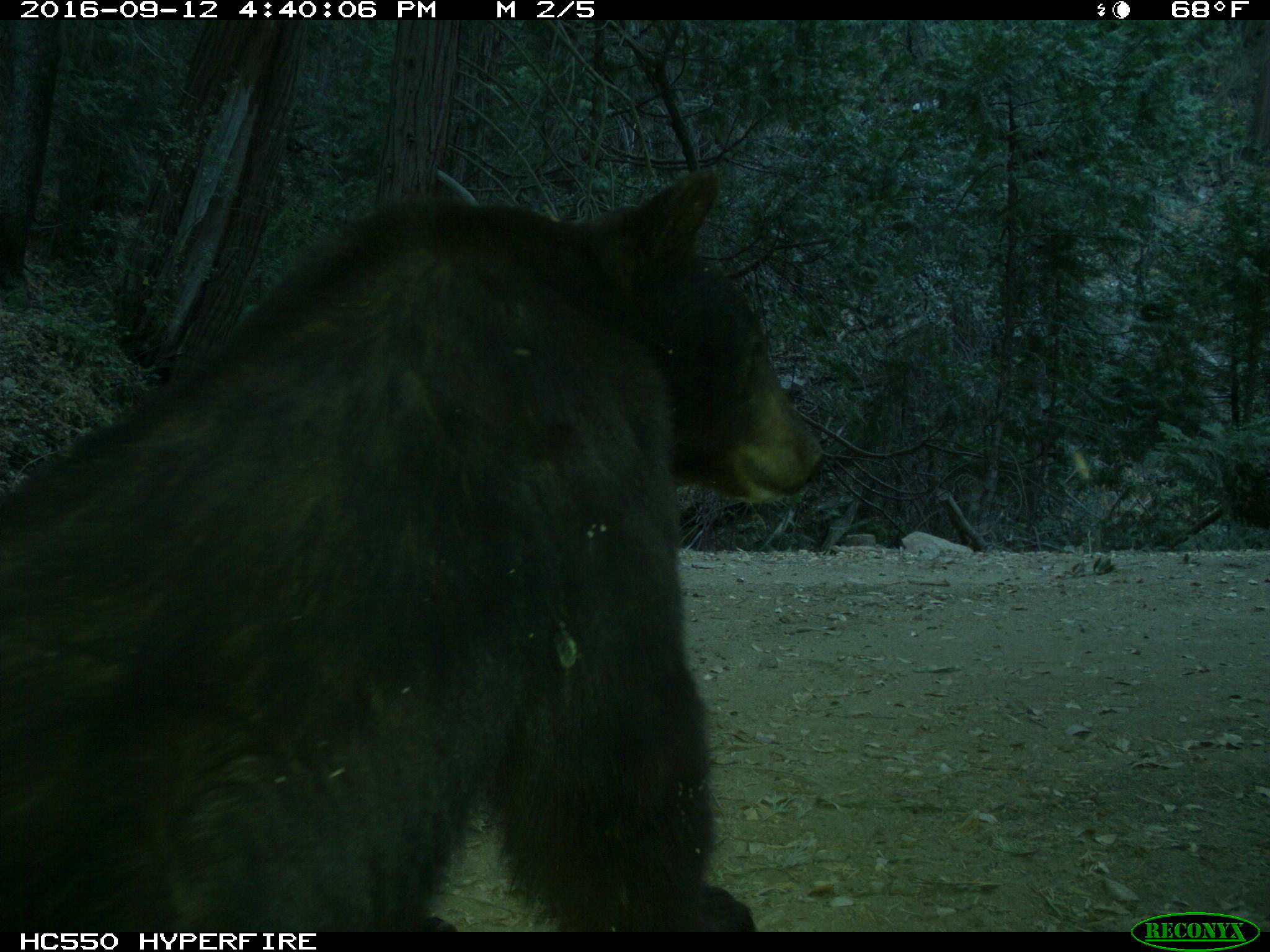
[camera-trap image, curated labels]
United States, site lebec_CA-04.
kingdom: Animalia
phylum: Chordata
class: Mammalia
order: Carnivora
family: Ursidae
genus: Ursus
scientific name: Ursus americanus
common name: american black bear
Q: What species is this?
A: Ursus americanus (american black bear).